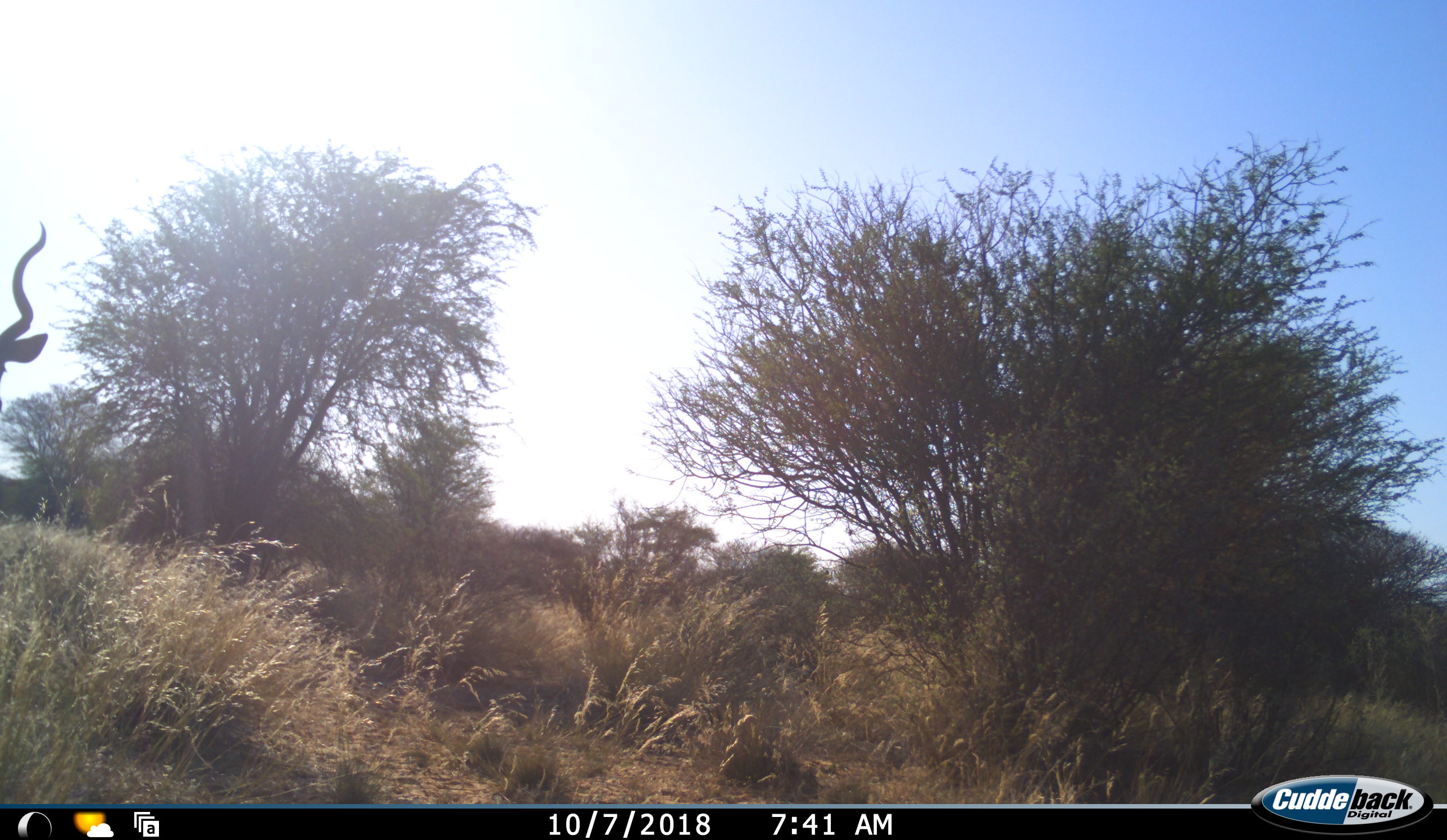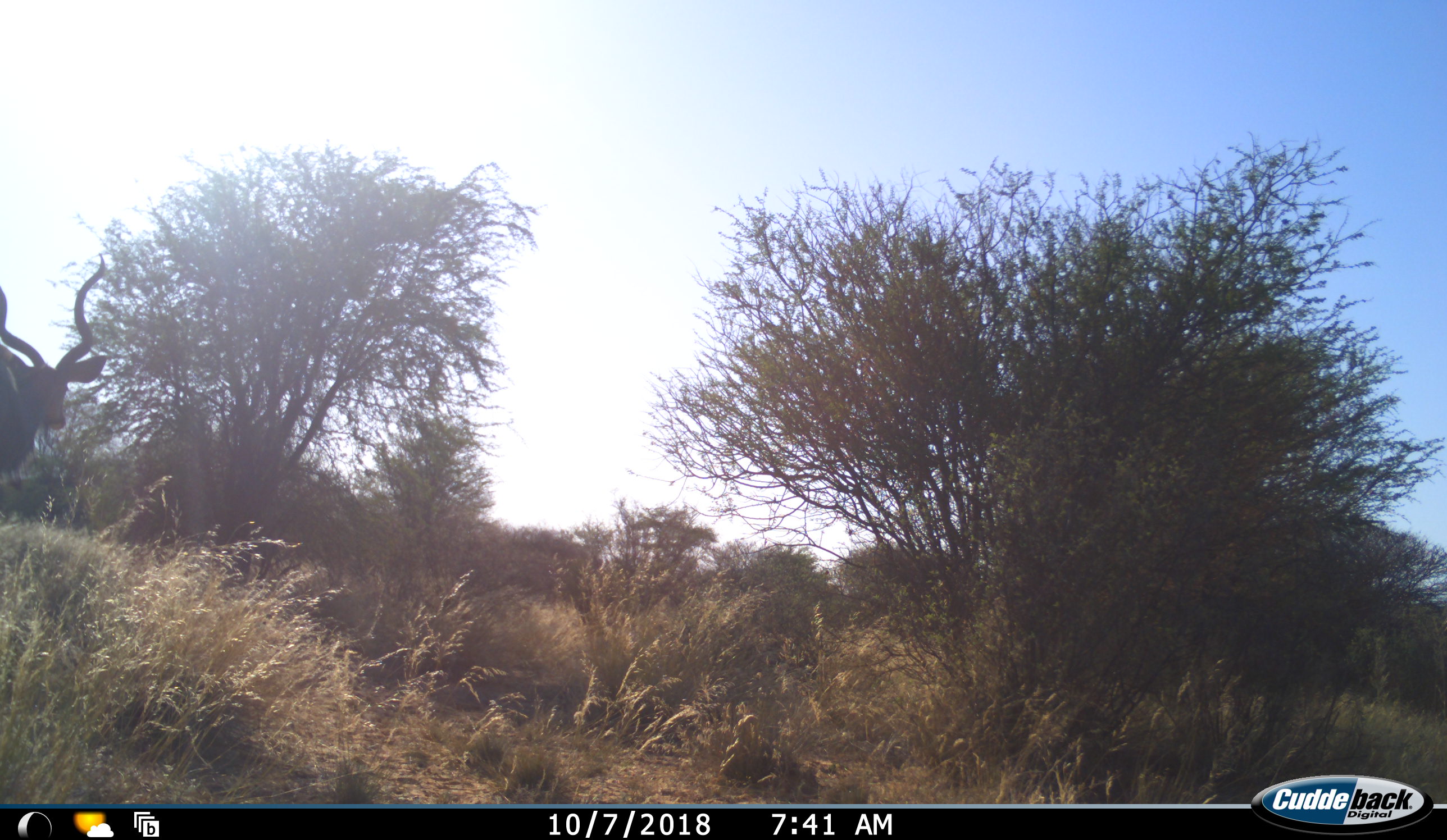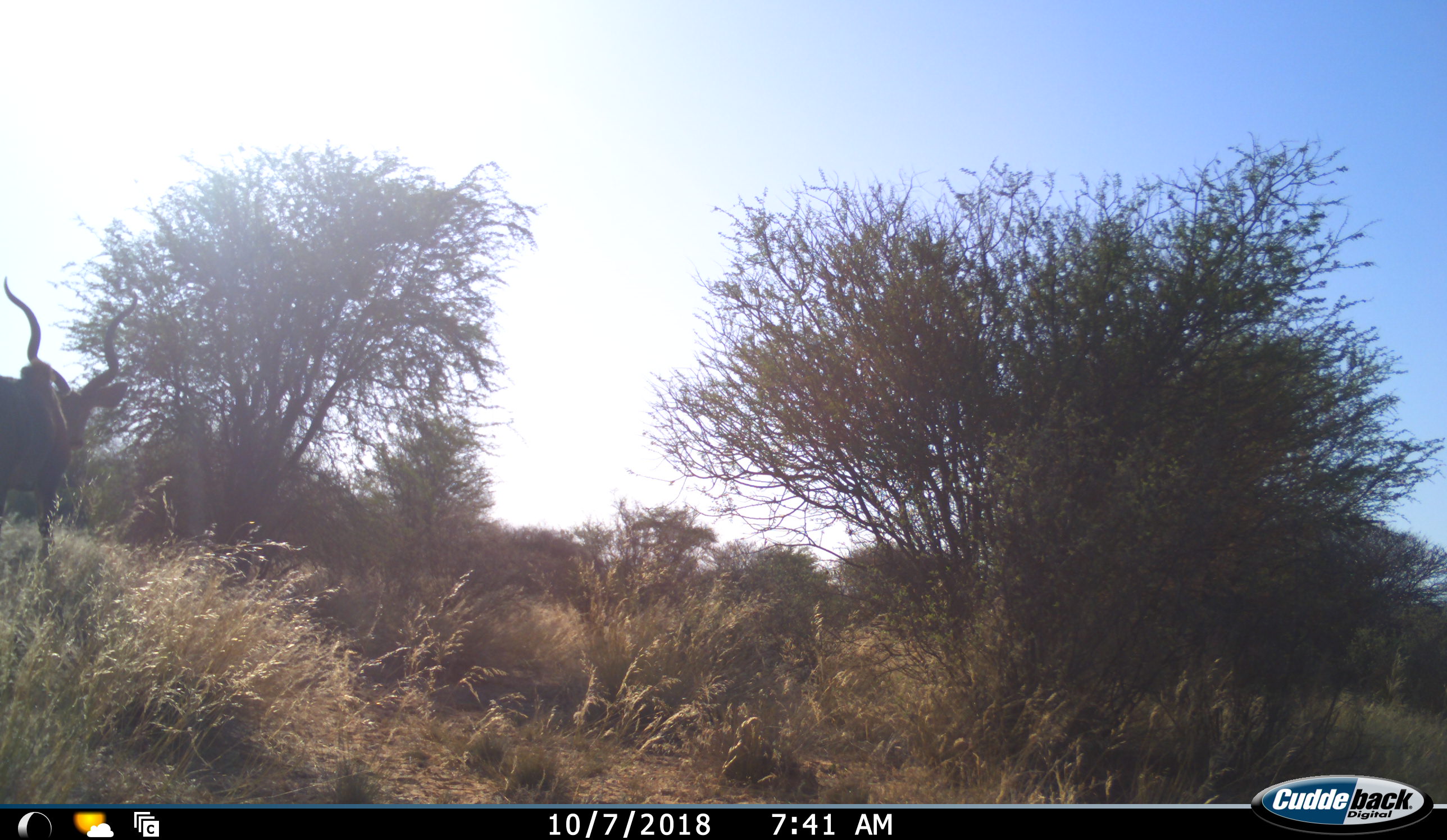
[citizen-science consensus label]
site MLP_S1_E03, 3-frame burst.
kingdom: Animalia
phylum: Chordata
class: Mammalia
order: Artiodactyla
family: Bovidae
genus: Tragelaphus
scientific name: Tragelaphus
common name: kudu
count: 1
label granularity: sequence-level